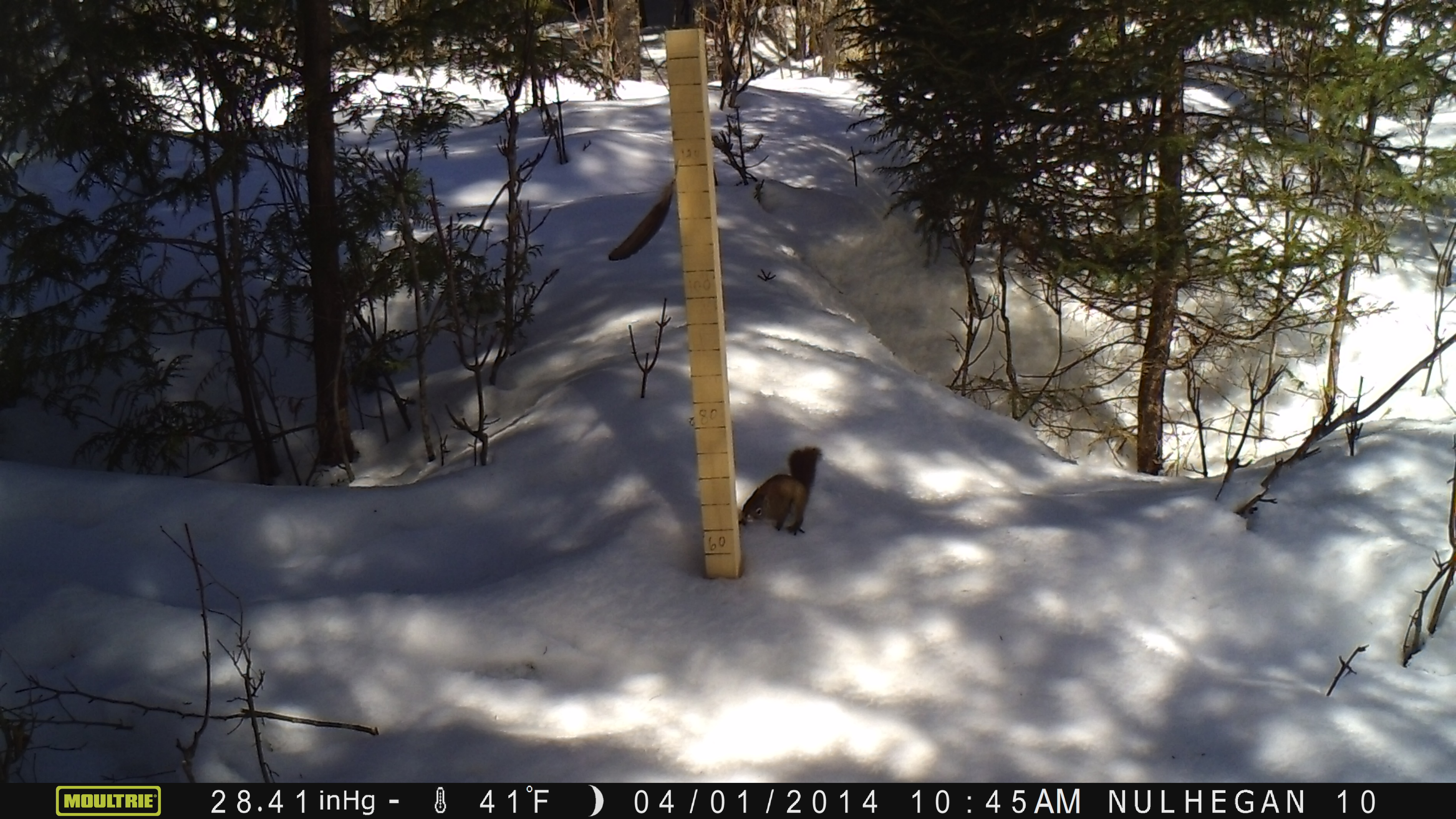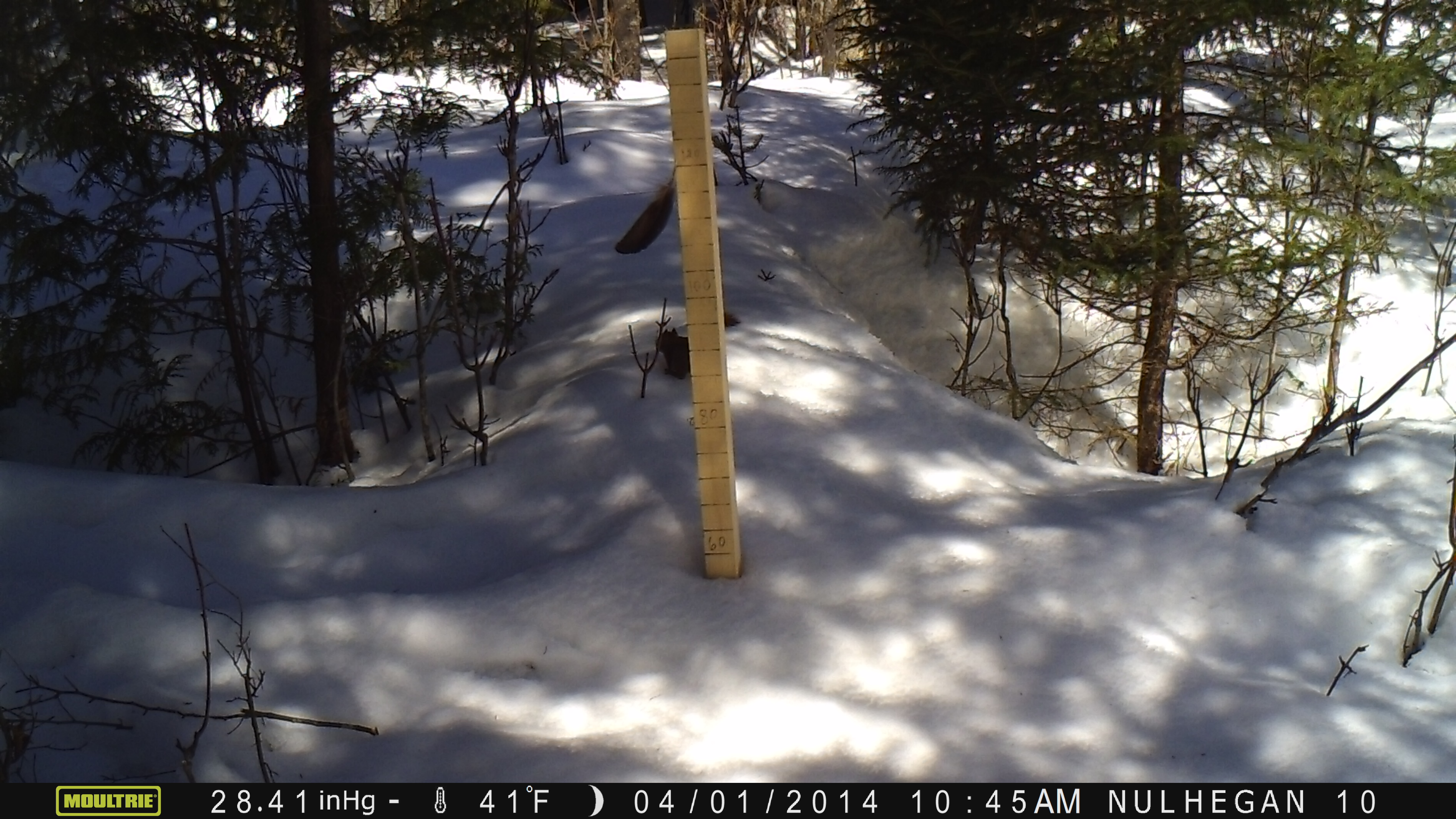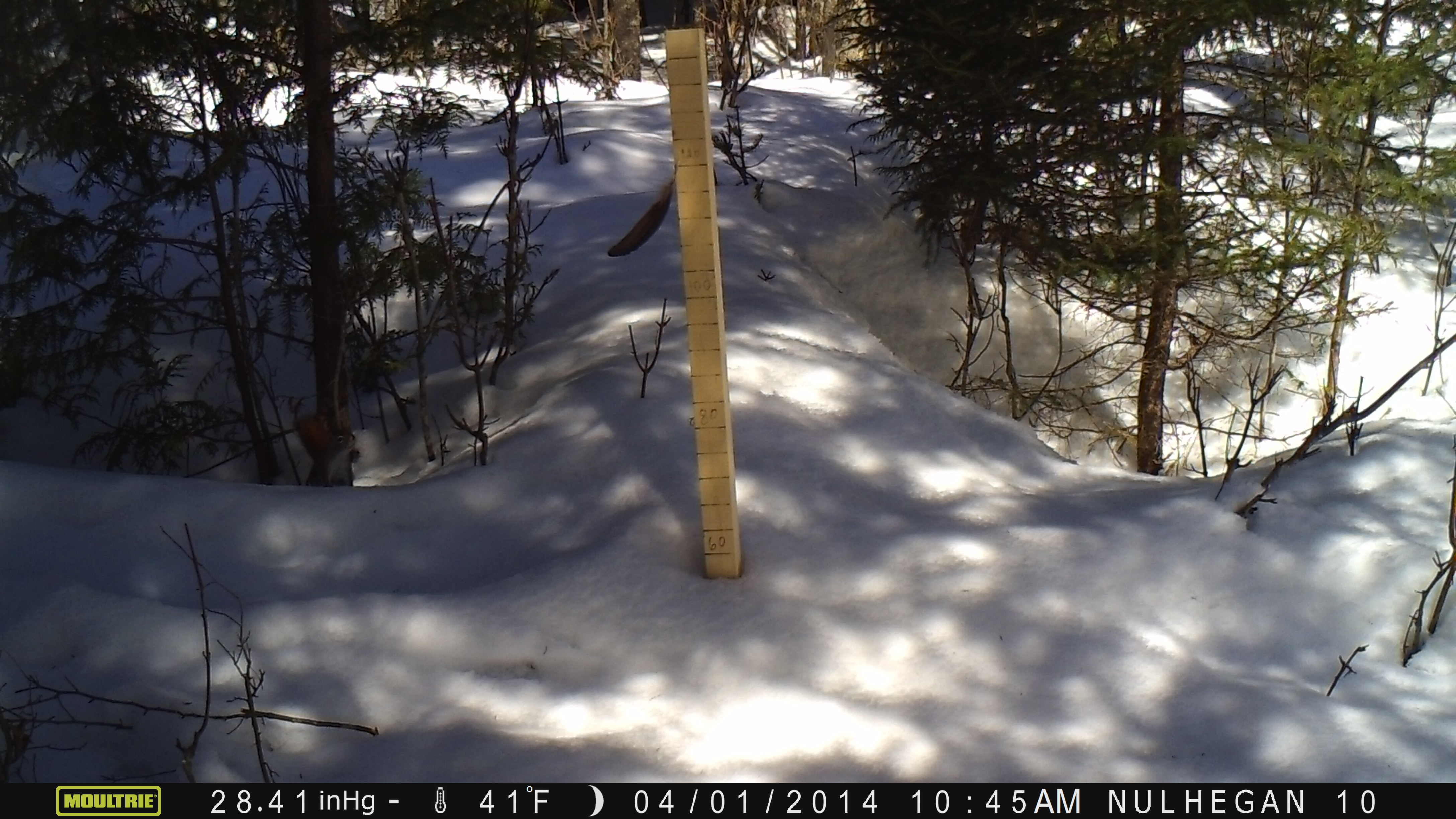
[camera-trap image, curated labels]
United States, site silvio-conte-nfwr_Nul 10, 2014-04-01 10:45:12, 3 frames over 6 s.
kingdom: Animalia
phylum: Chordata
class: Mammalia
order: Rodentia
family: Sciuridae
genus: Tamiasciurus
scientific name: Tamiasciurus hudsonicus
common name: red squirrel